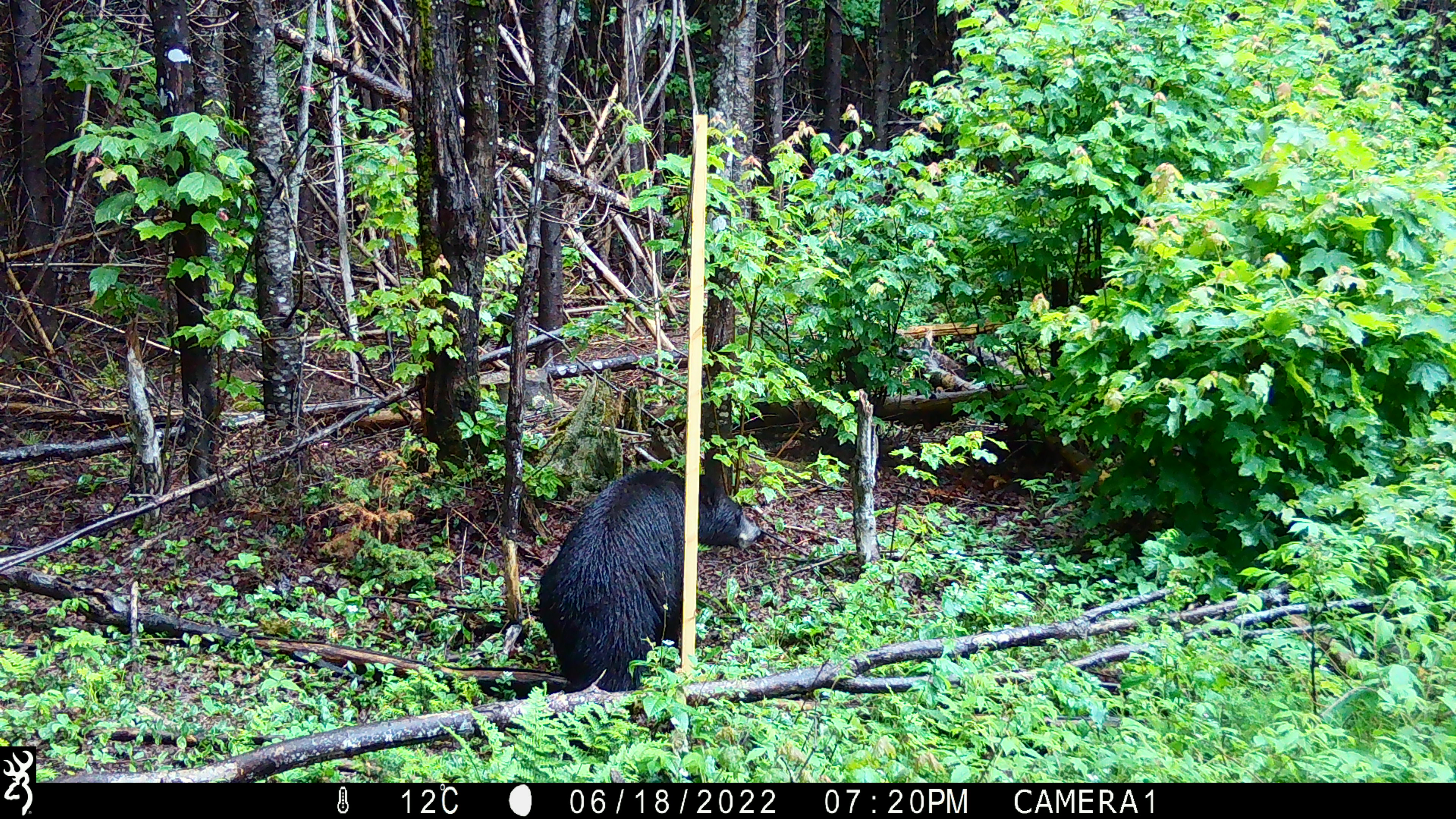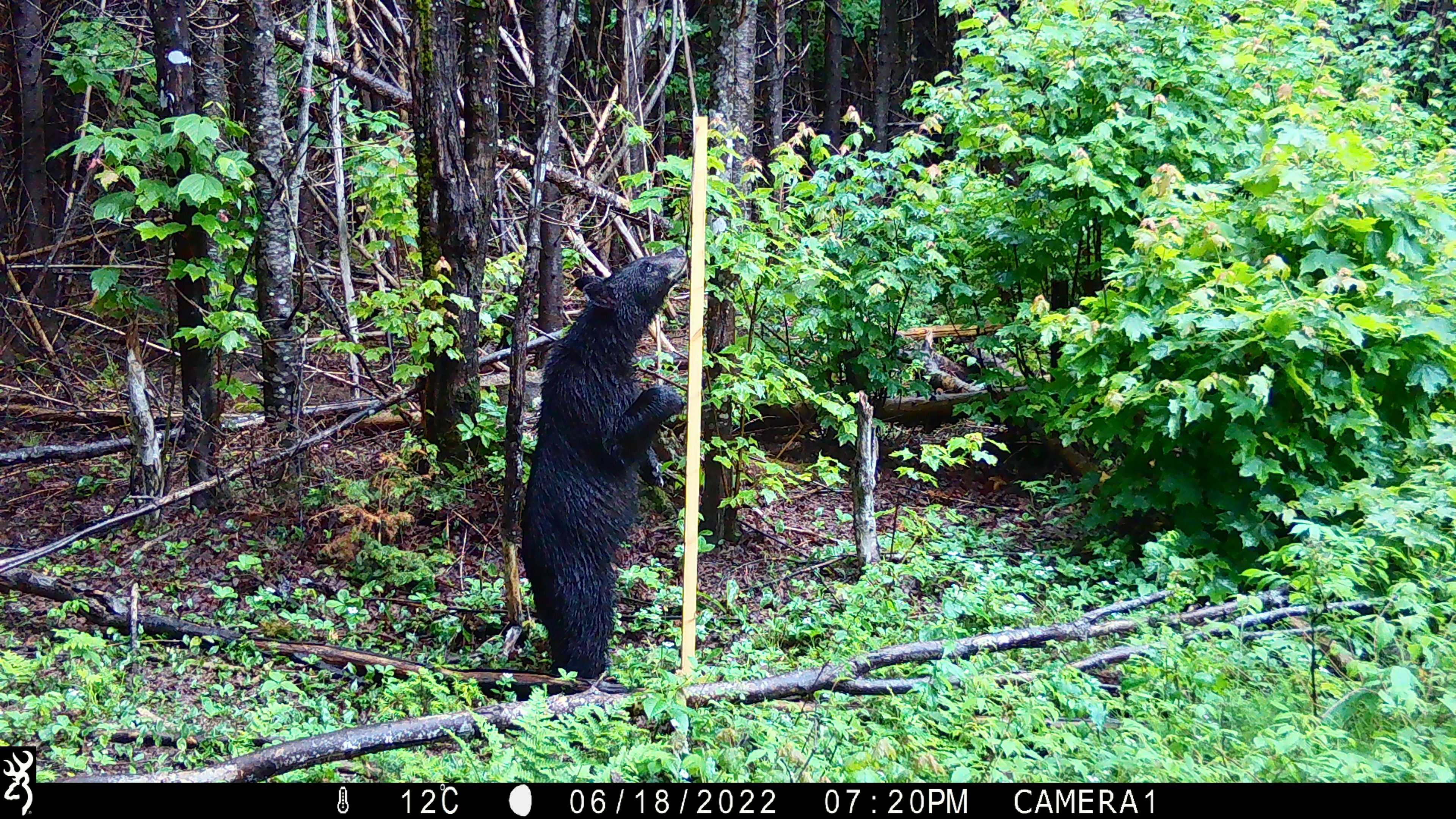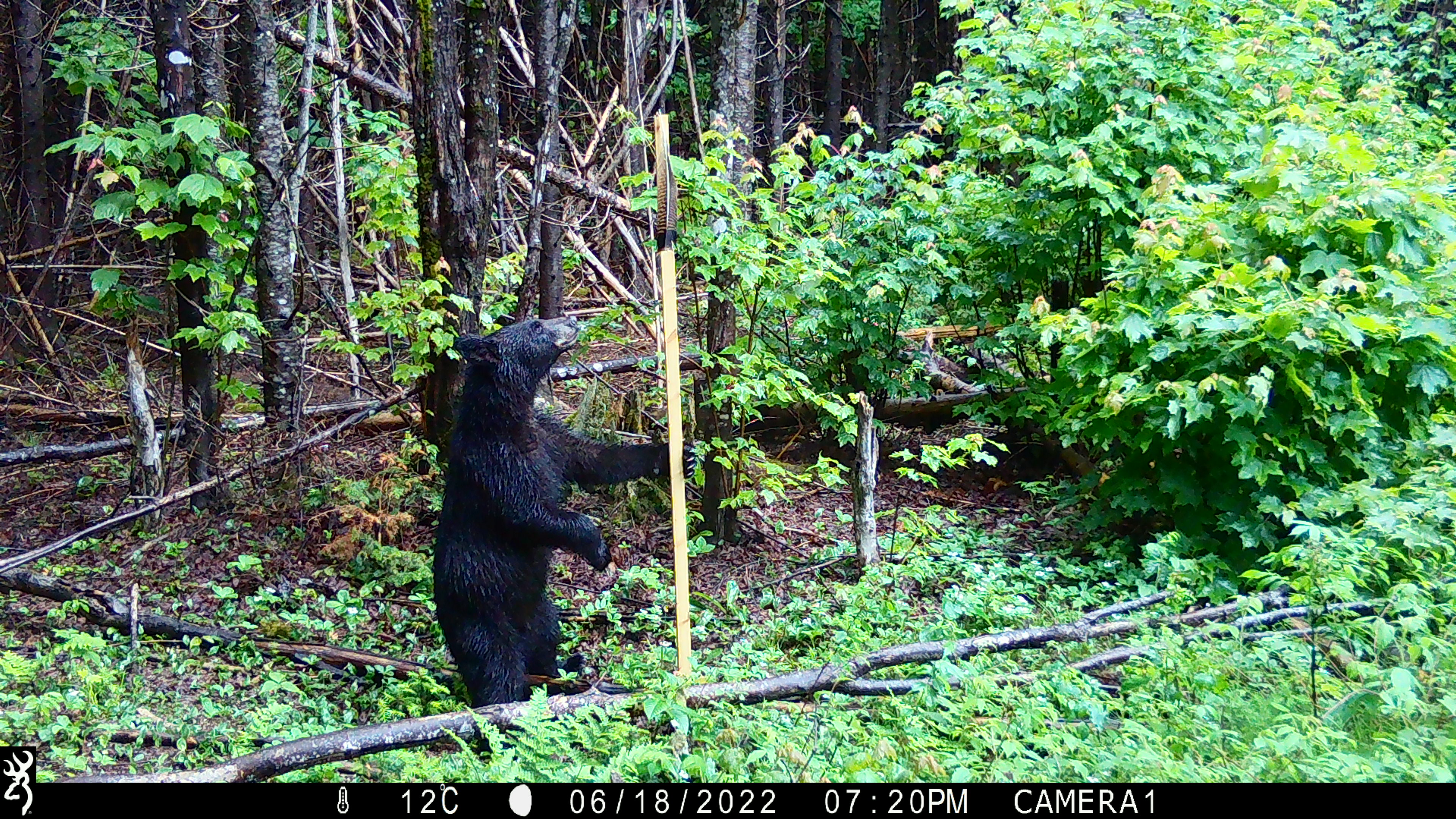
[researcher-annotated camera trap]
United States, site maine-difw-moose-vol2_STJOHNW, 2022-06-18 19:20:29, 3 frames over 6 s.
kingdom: Animalia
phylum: Chordata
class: Mammalia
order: Carnivora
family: Ursidae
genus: Ursus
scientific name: Ursus americanus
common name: black bear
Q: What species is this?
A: Black bear (Ursus americanus).